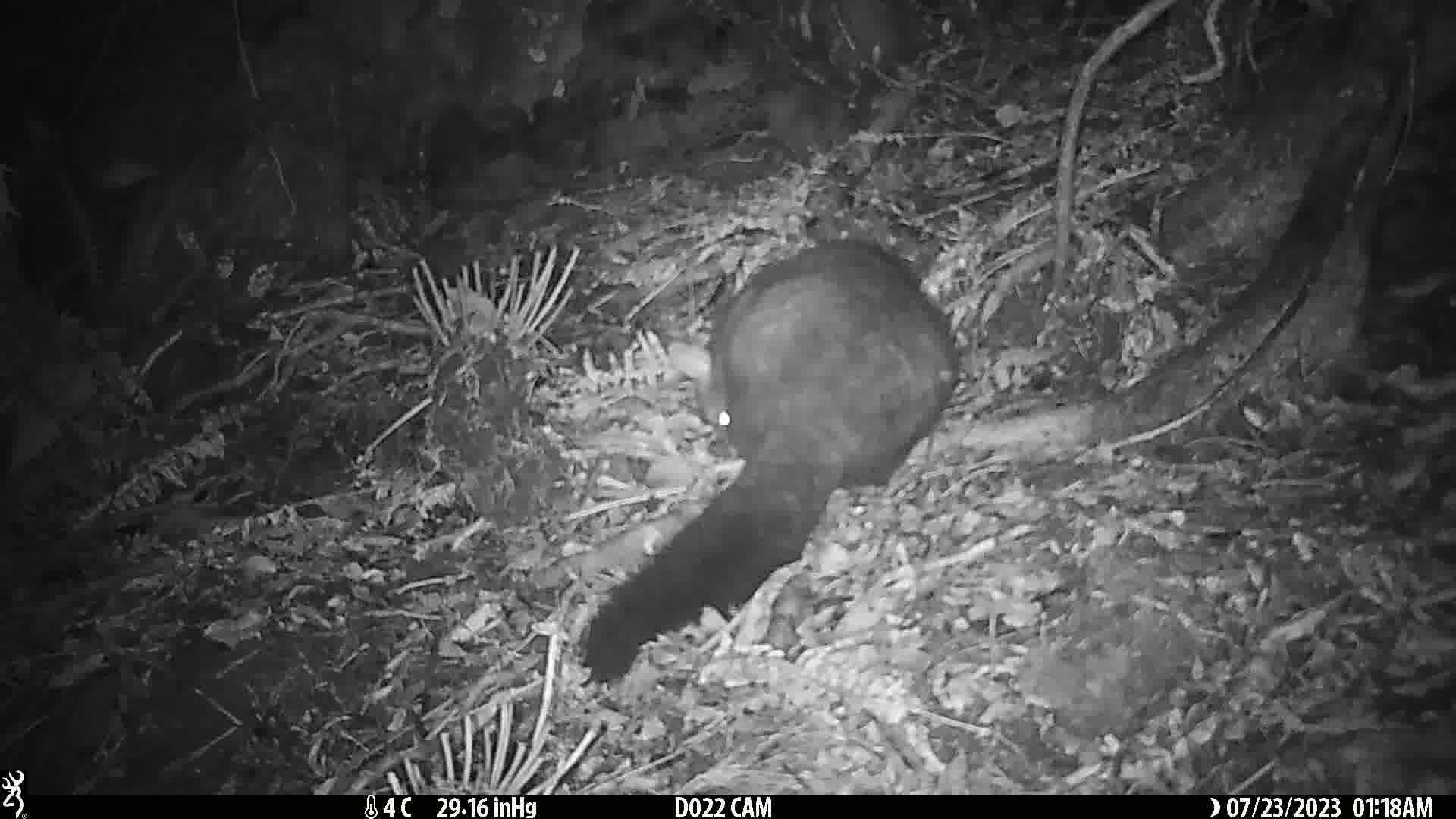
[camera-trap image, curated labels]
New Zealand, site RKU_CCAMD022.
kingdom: Animalia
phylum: Chordata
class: Mammalia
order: Diprotodontia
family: Phalangeridae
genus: Trichosurus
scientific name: Trichosurus vulpecula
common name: common brushtail possum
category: possum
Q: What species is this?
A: Possum (common brushtail possum) (Trichosurus vulpecula).